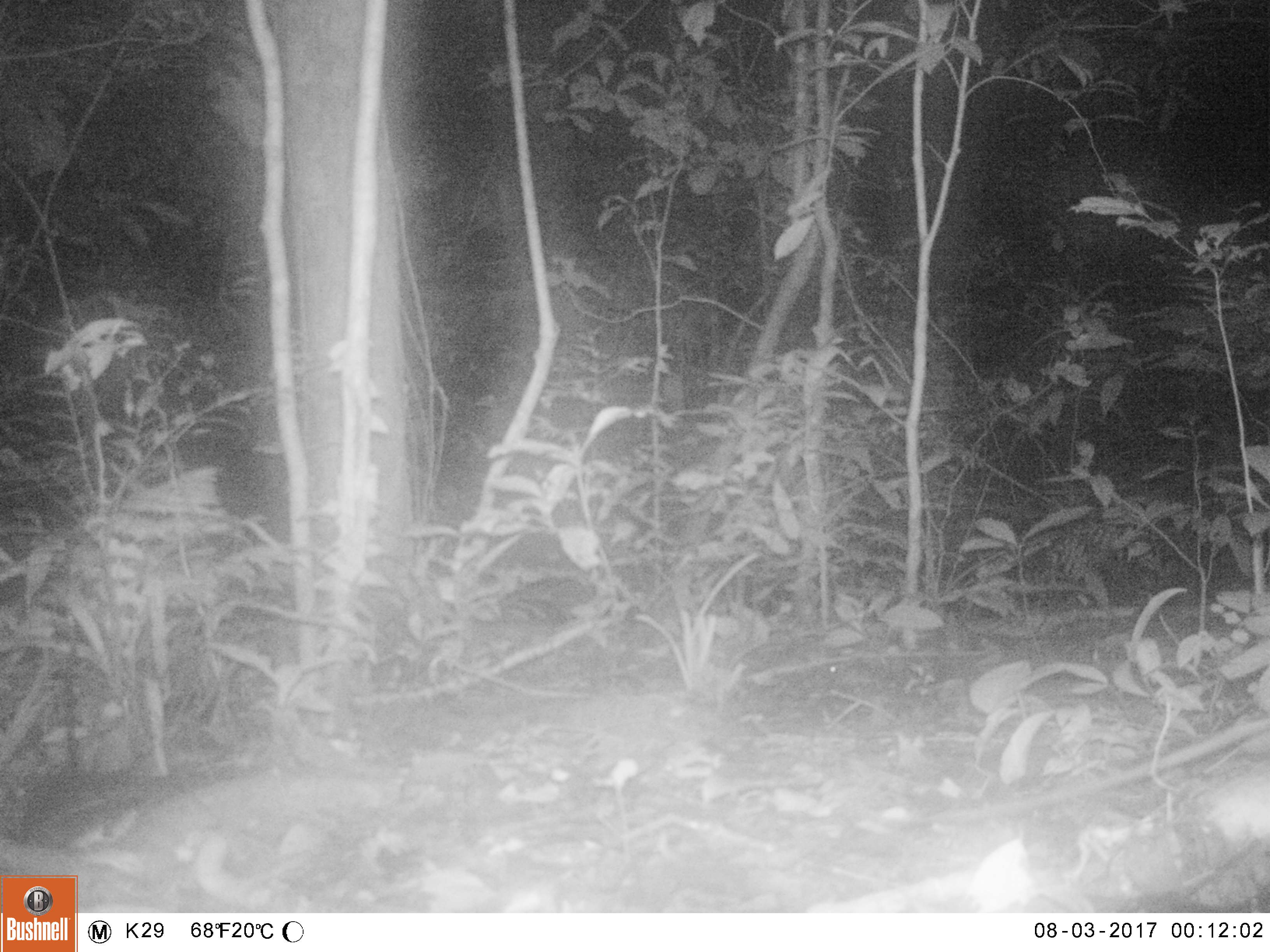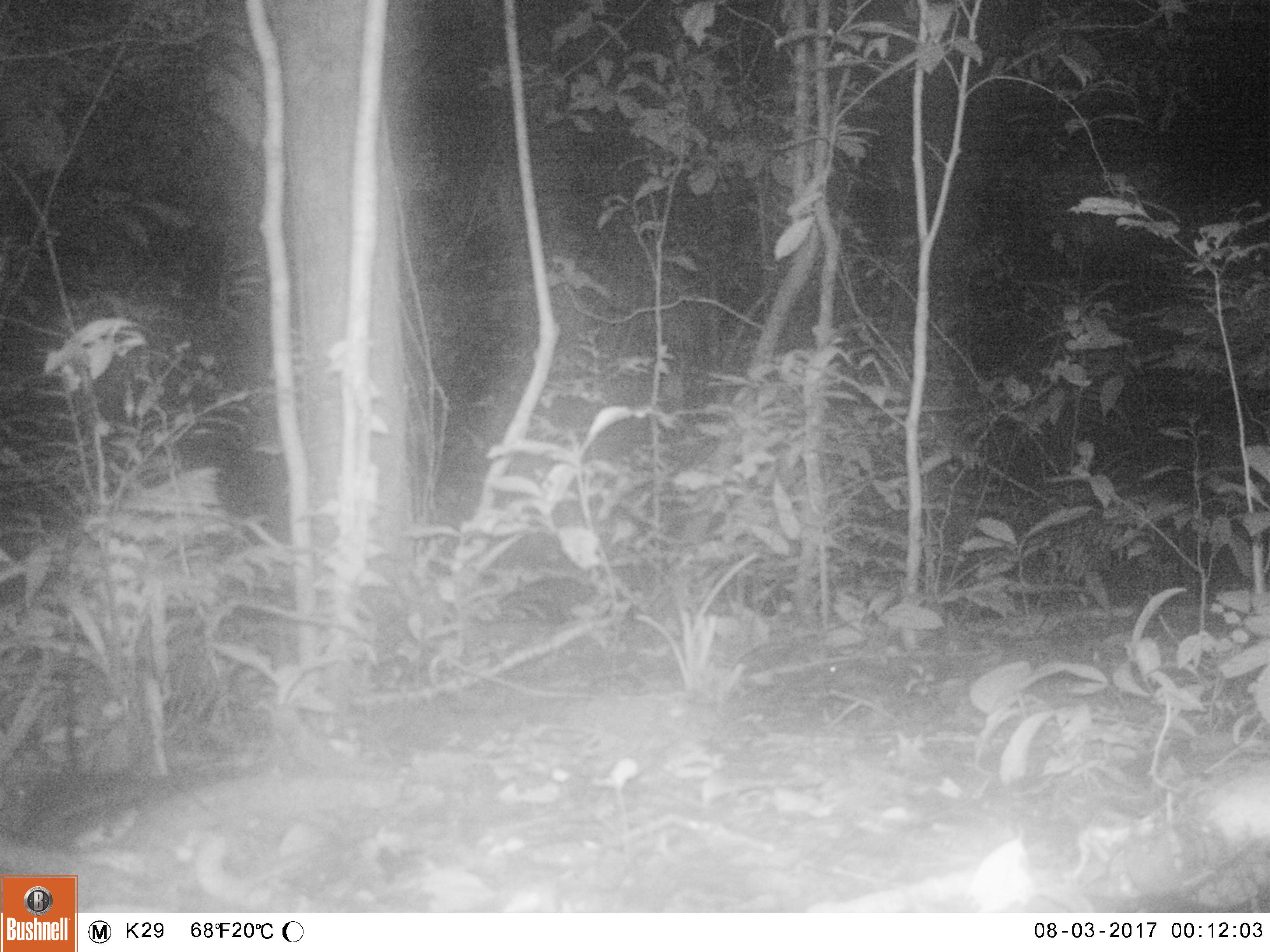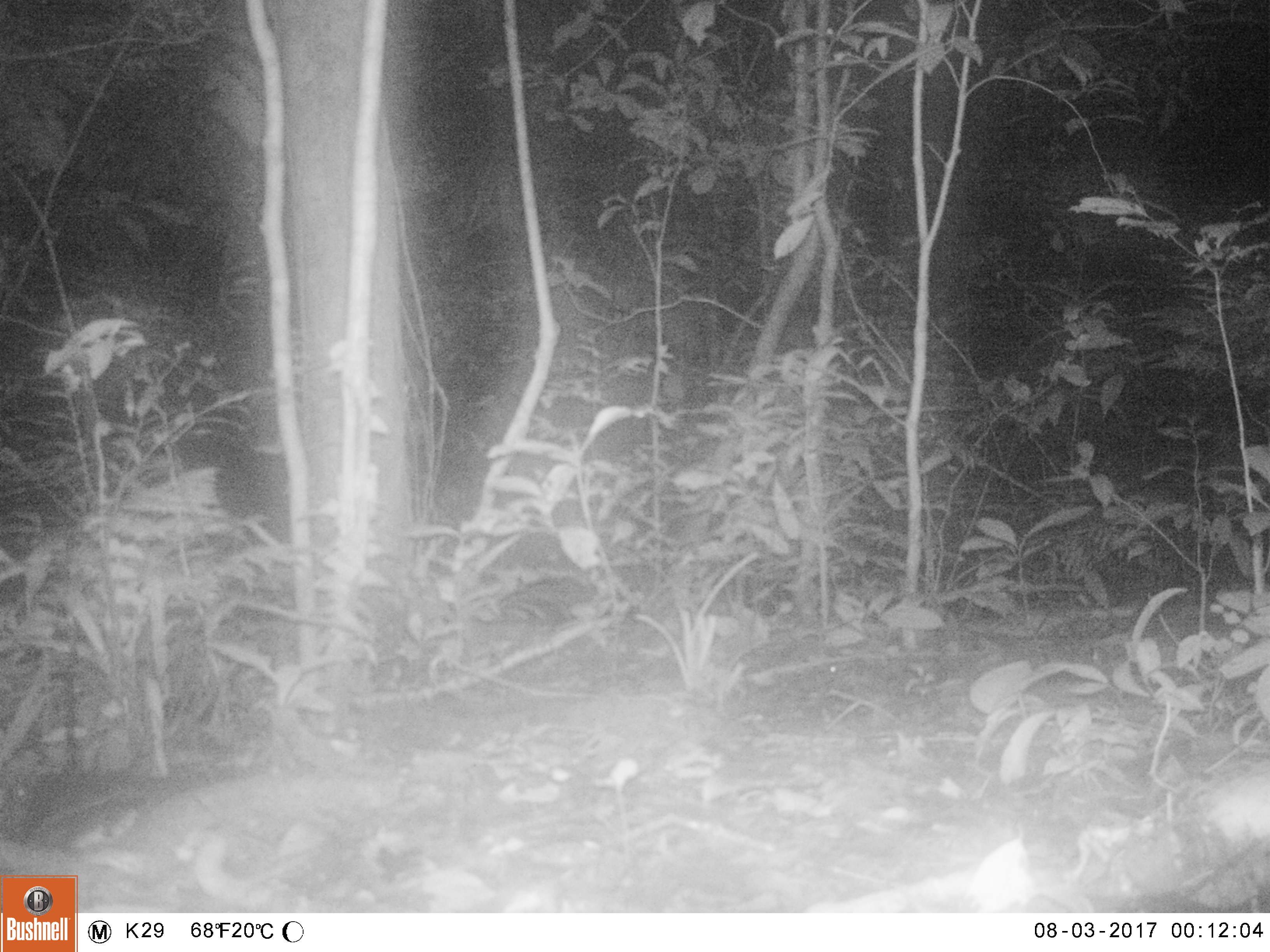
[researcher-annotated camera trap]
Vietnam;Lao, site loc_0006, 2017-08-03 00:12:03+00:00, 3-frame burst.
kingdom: Animalia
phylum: Chordata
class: Mammalia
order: Rodentia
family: Muridae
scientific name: Muridae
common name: old-world mice and rats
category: unidentified murid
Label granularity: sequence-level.